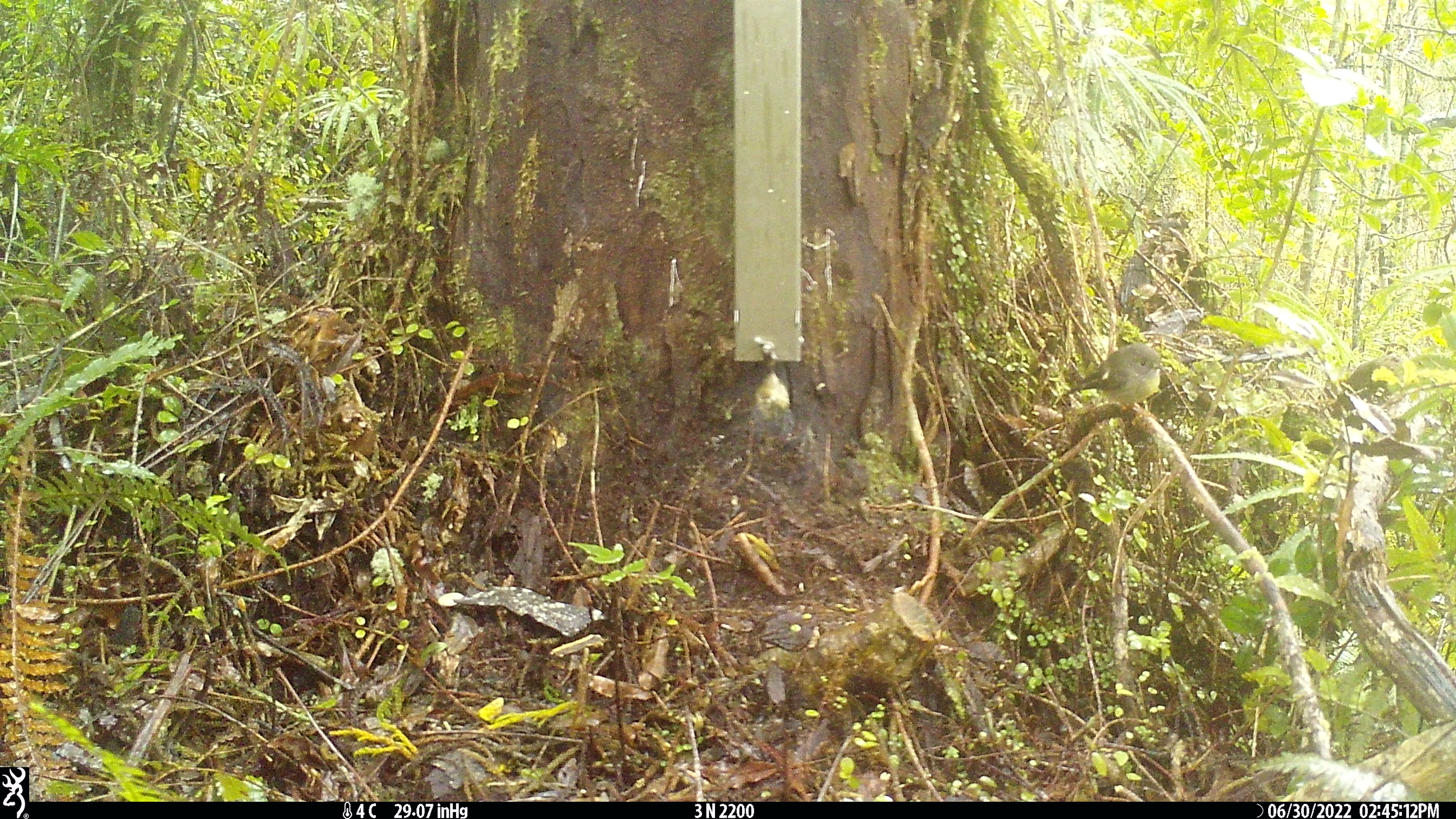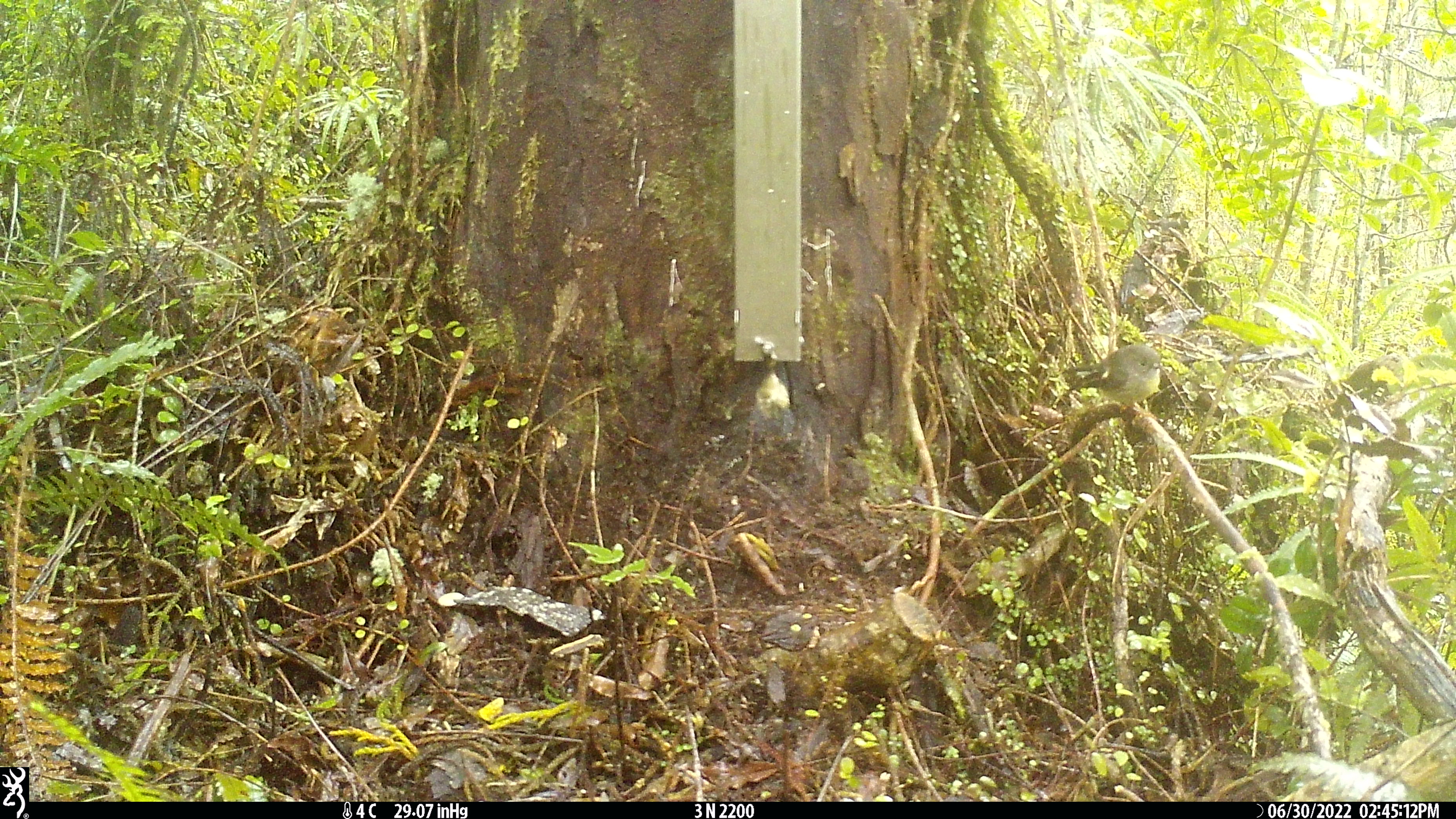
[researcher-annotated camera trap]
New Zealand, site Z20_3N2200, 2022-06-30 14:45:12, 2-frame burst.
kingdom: Animalia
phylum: Chordata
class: Aves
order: Passeriformes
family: Petroicidae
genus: Petroica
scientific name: Petroica macrocephala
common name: tomtit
Tomtit (Petroica macrocephala).